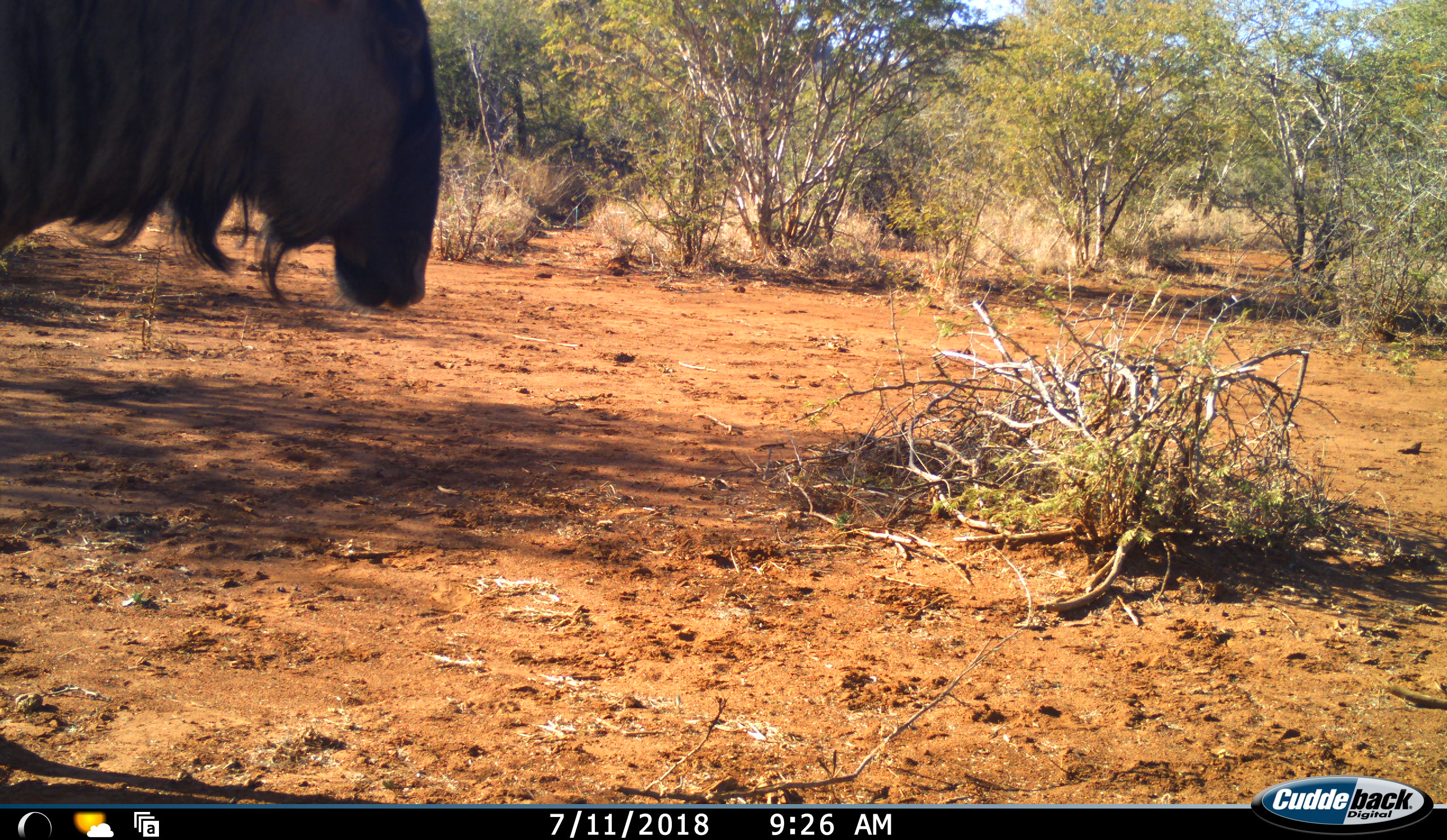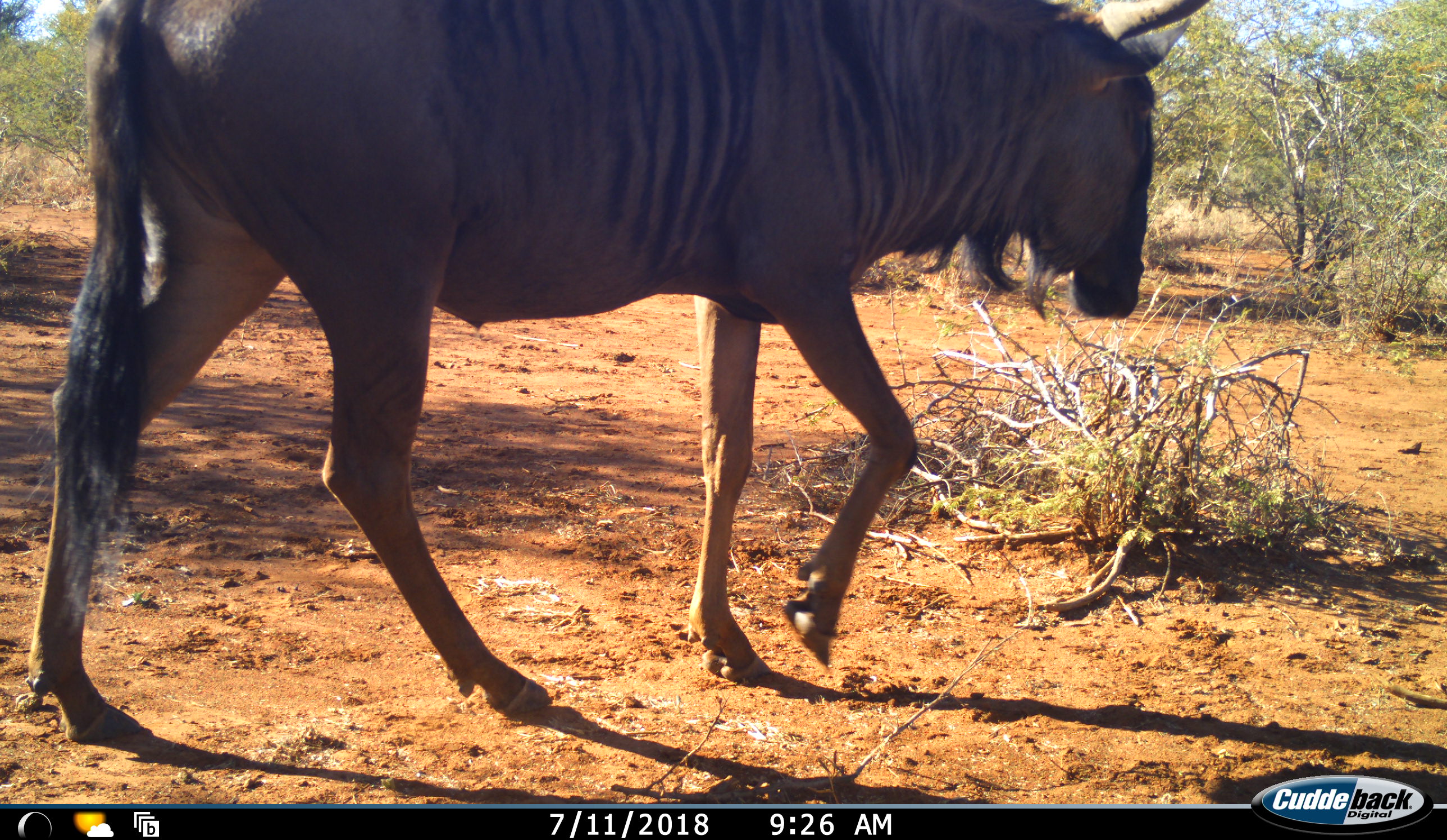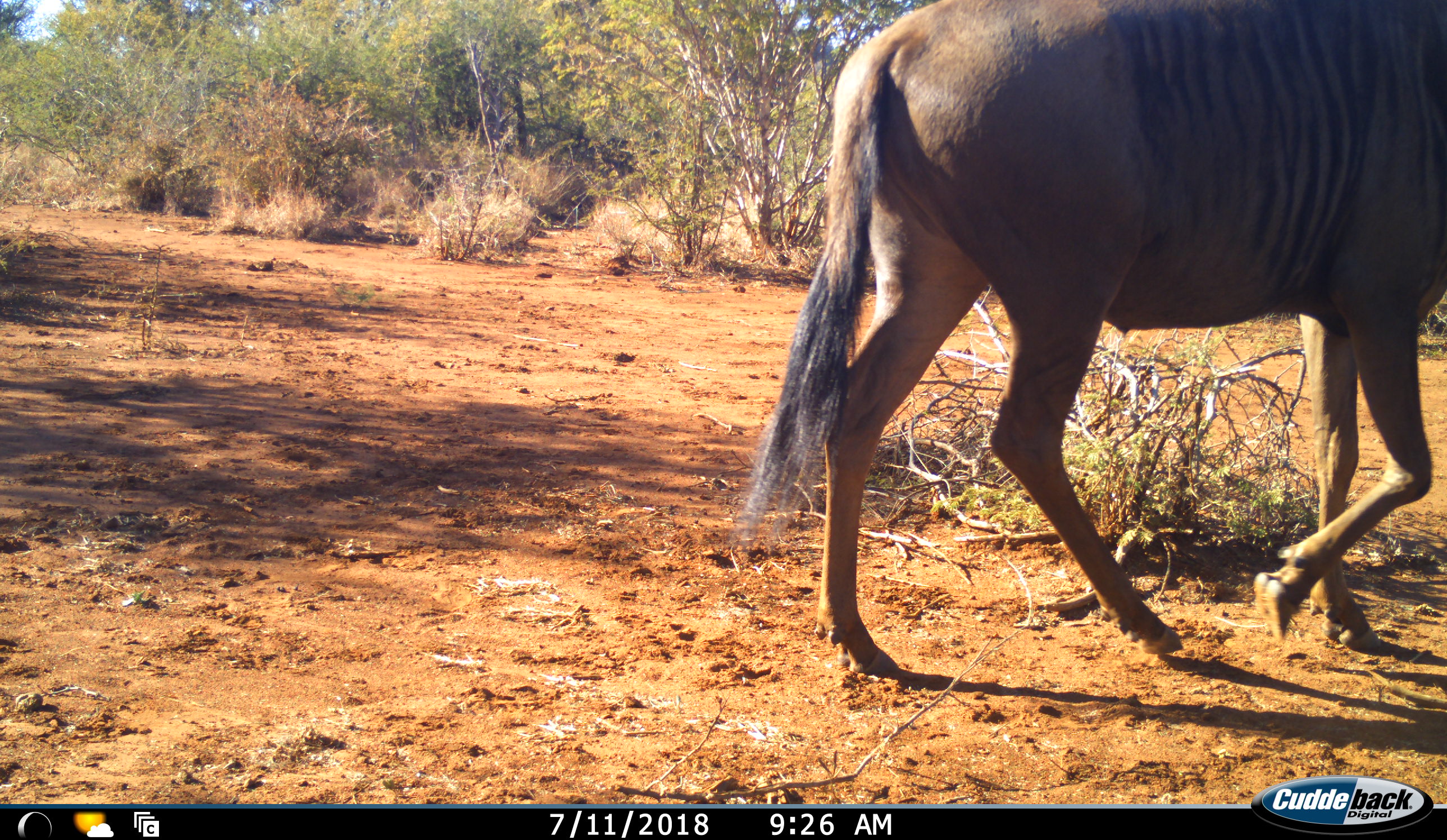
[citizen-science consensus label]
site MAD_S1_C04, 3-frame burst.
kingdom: Animalia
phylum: Chordata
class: Mammalia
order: Artiodactyla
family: Bovidae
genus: Connochaetes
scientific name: Connochaetes taurinus taurinus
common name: blue wildebeest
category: wildebeestblue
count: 1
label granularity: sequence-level